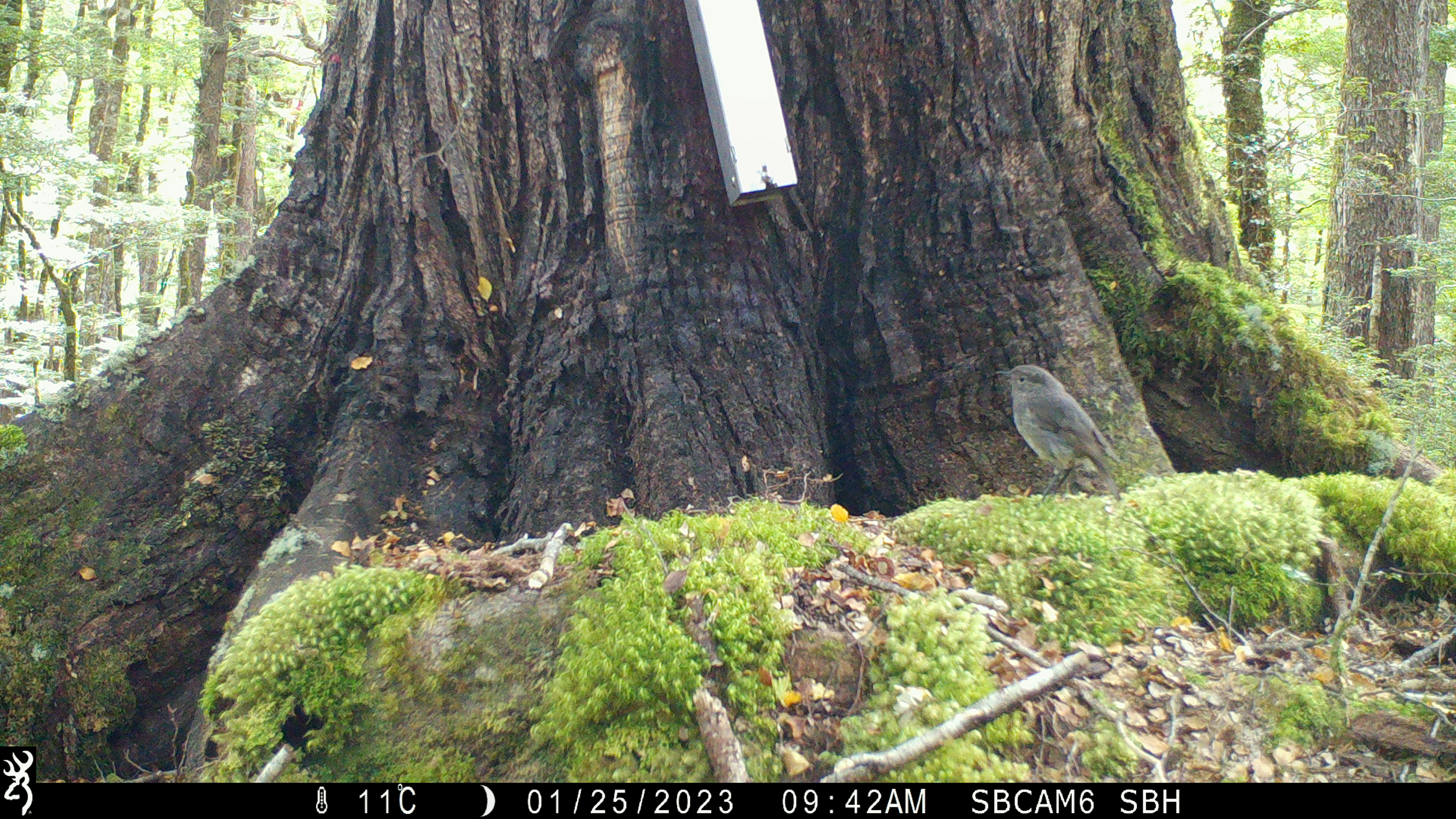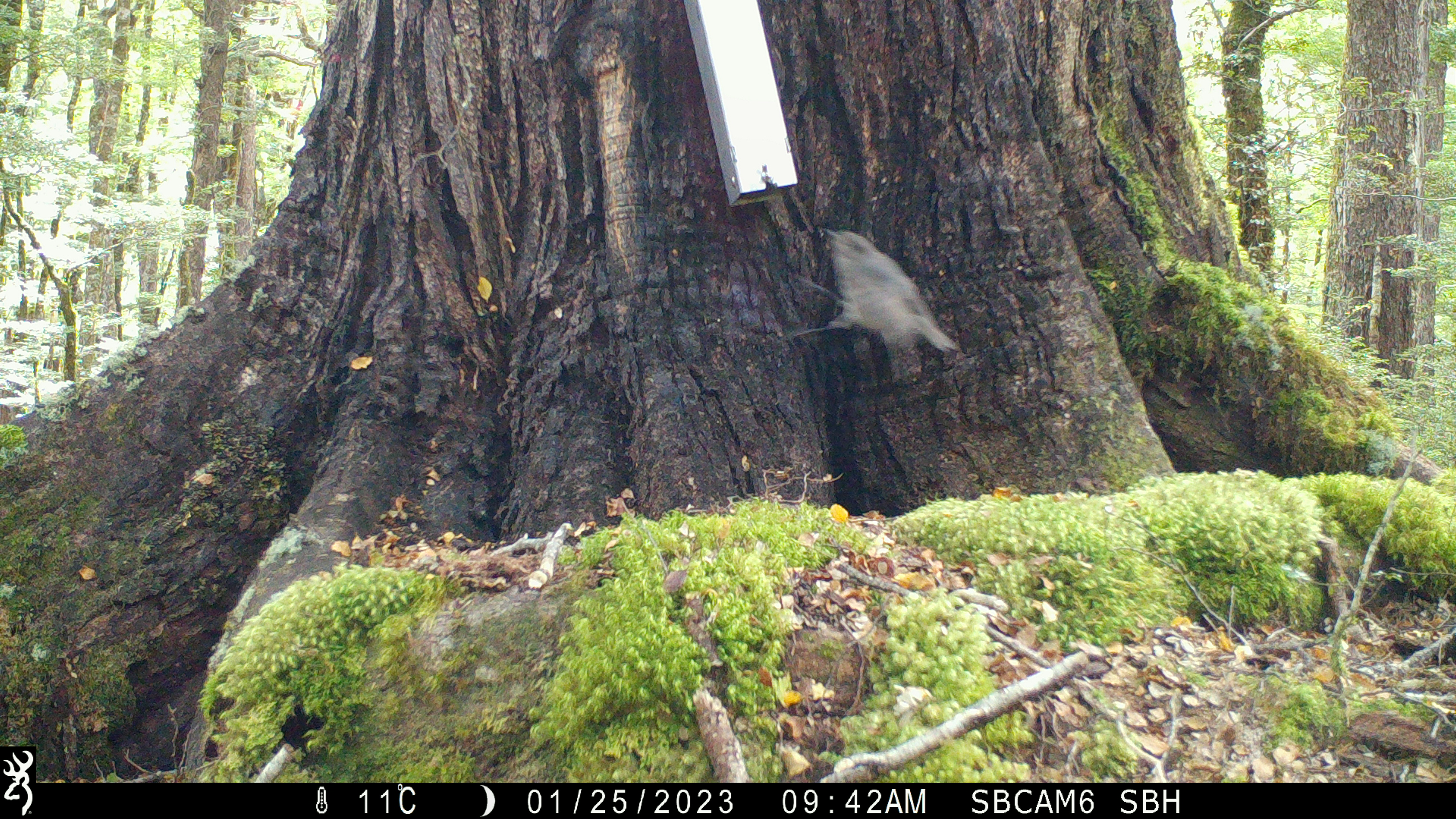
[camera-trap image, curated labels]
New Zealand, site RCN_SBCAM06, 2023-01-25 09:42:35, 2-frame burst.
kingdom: Animalia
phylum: Chordata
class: Aves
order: Passeriformes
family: Petroicidae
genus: Petroica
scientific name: Petroica australis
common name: new zealand robin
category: robin